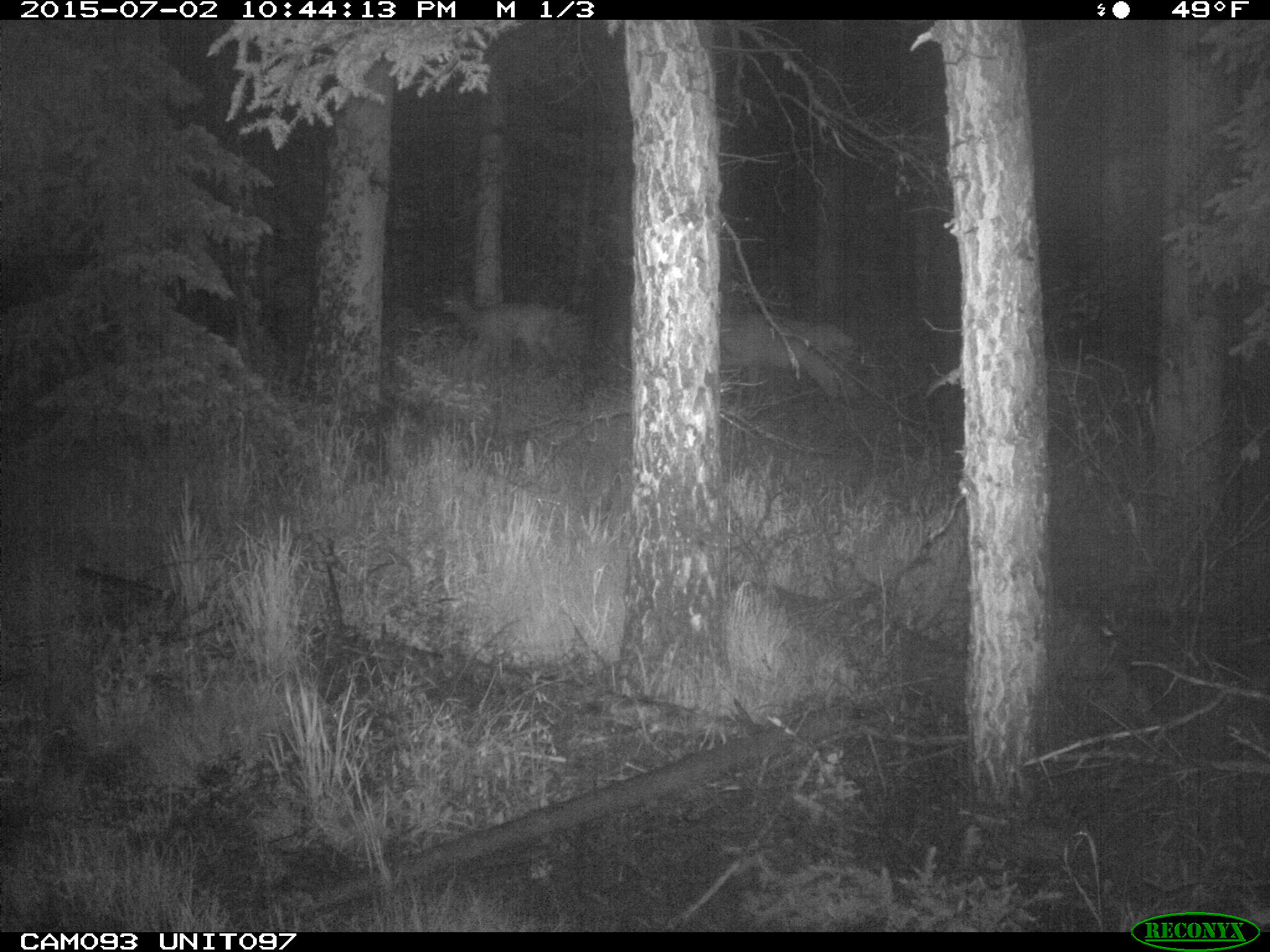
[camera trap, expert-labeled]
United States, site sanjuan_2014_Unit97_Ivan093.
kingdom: Animalia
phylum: Chordata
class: Mammalia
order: Artiodactyla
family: Cervidae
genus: Cervus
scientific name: Cervus elaphus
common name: red deer